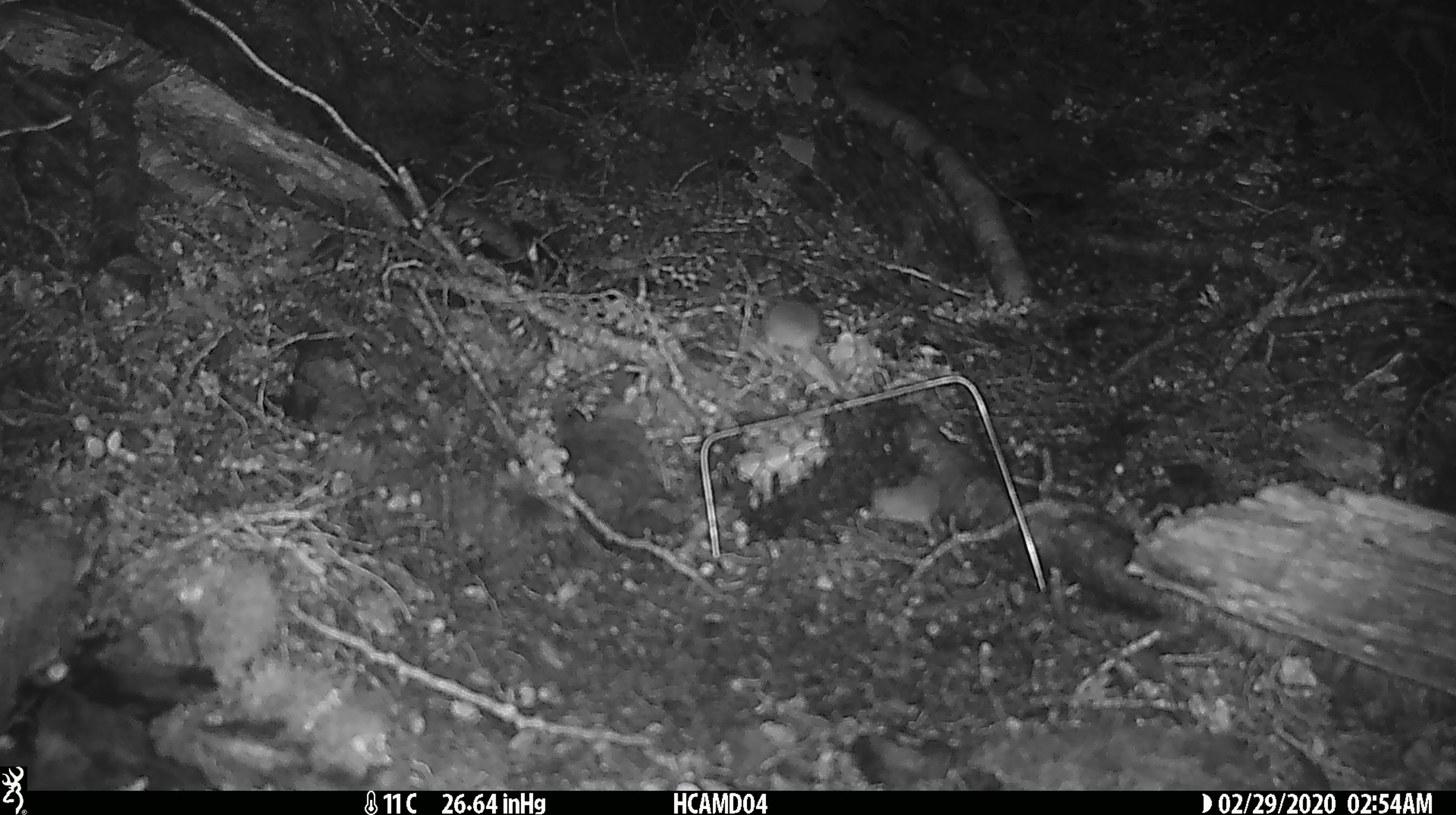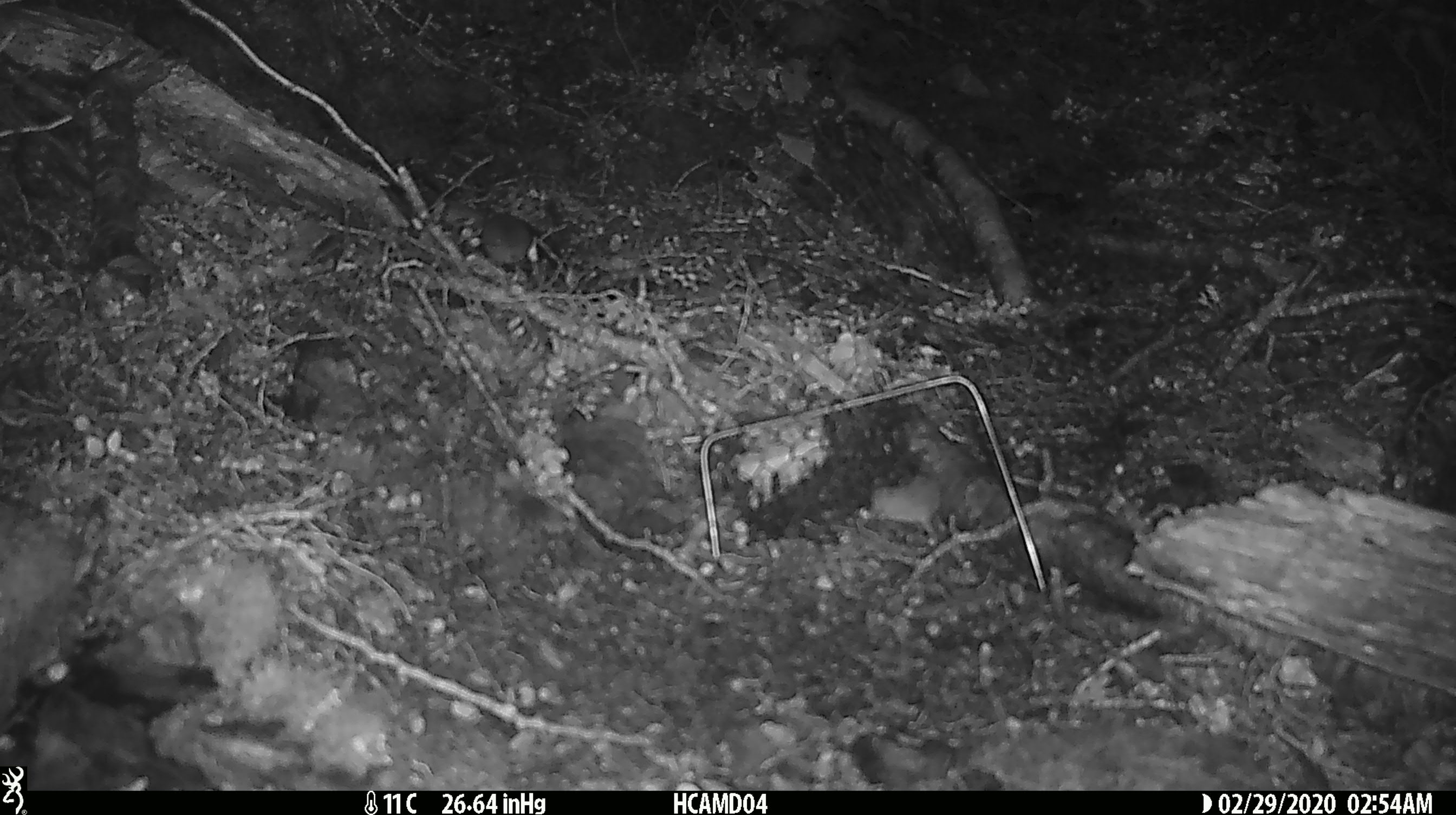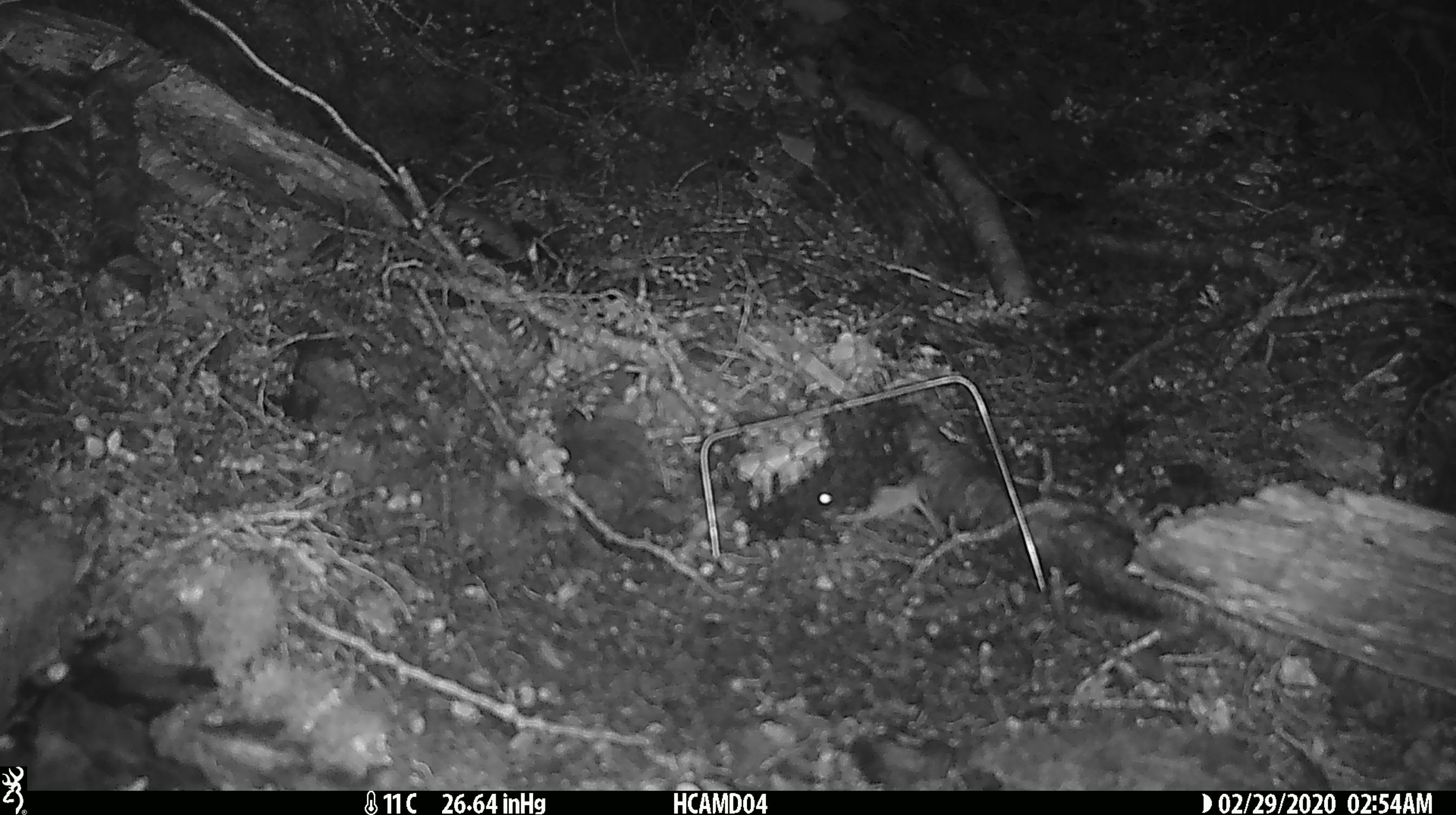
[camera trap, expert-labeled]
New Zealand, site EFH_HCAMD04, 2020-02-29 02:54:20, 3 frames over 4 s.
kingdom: Animalia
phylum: Chordata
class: Mammalia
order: Rodentia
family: Muridae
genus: Mus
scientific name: Mus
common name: mouse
Mouse (Mus).